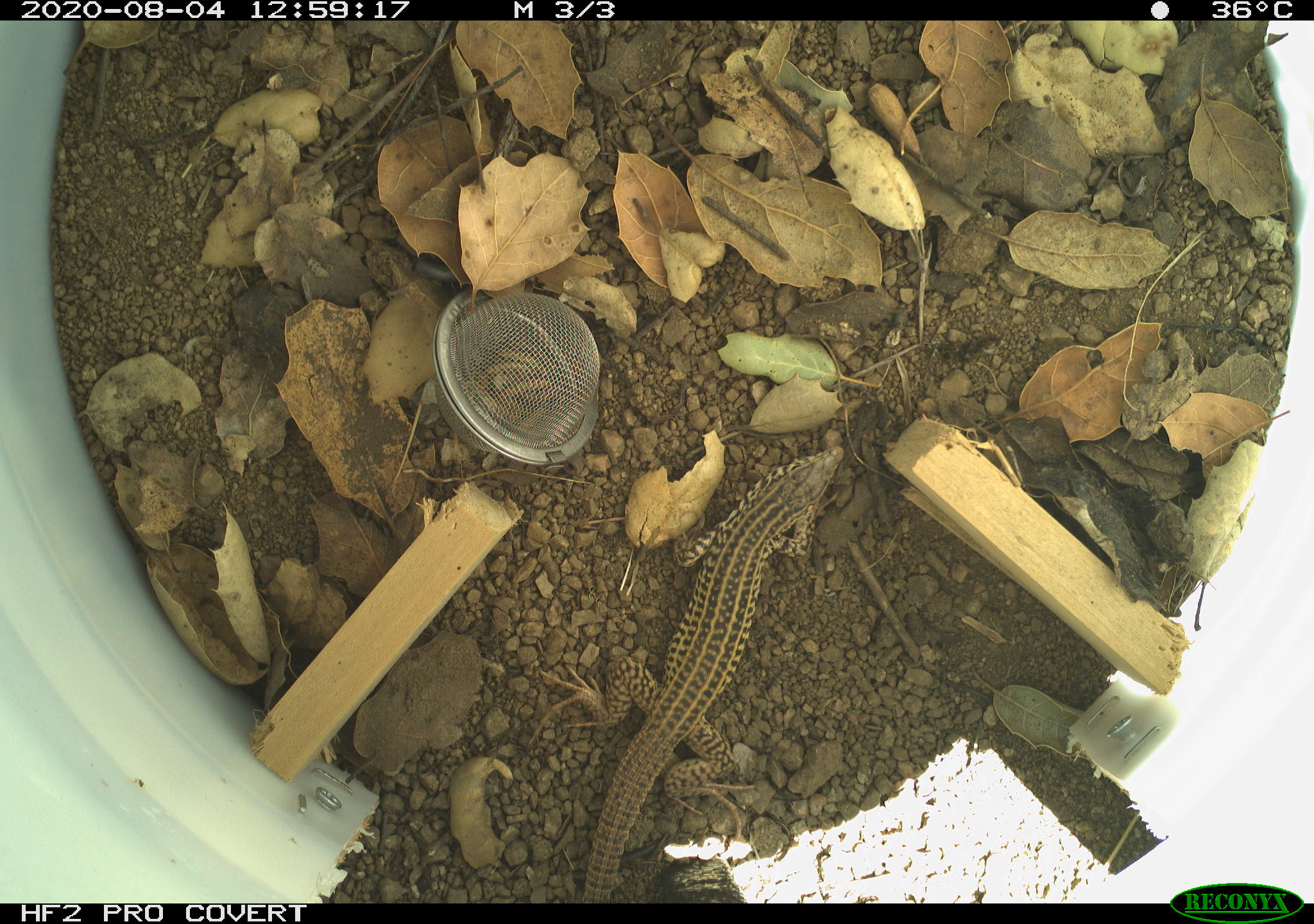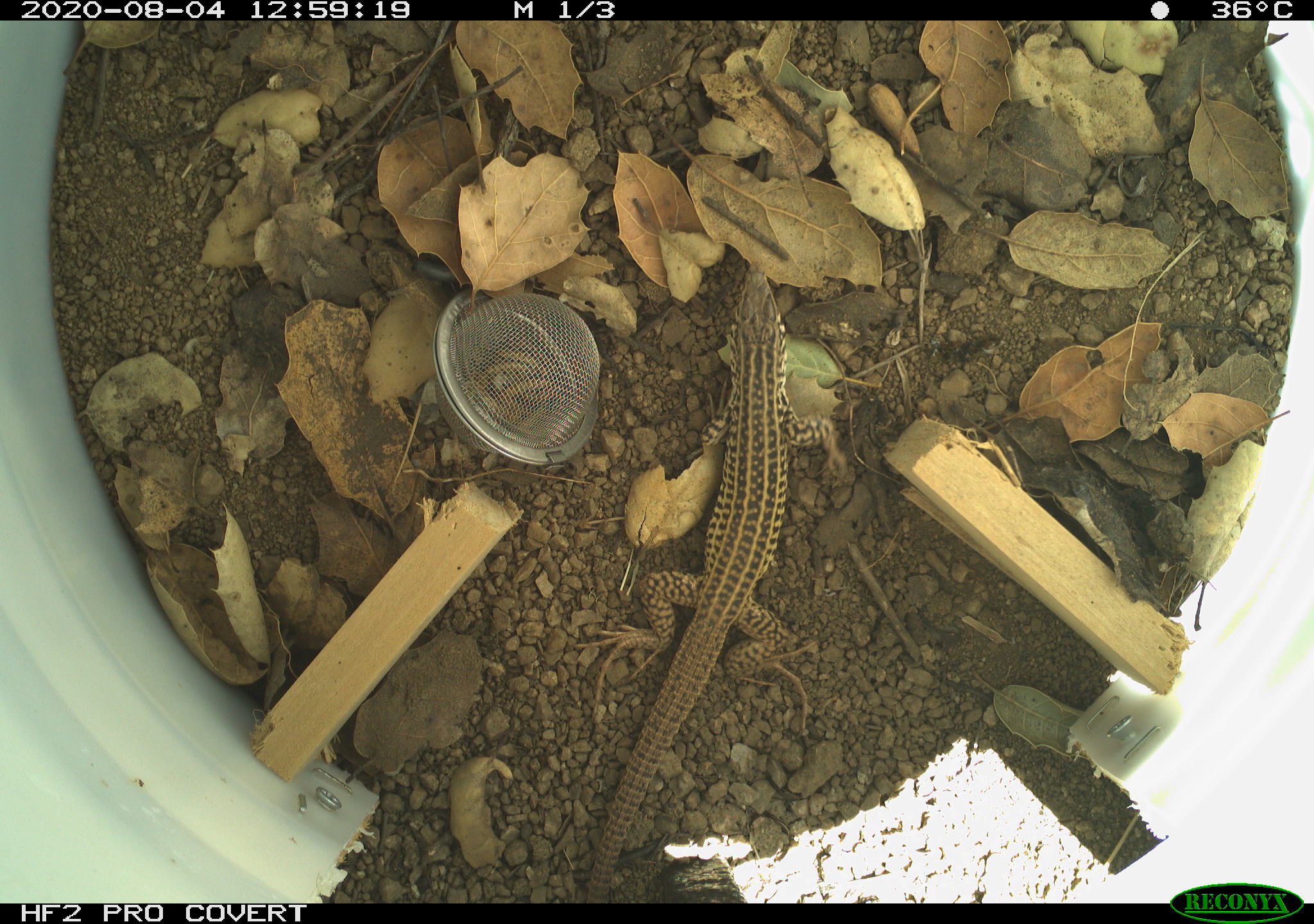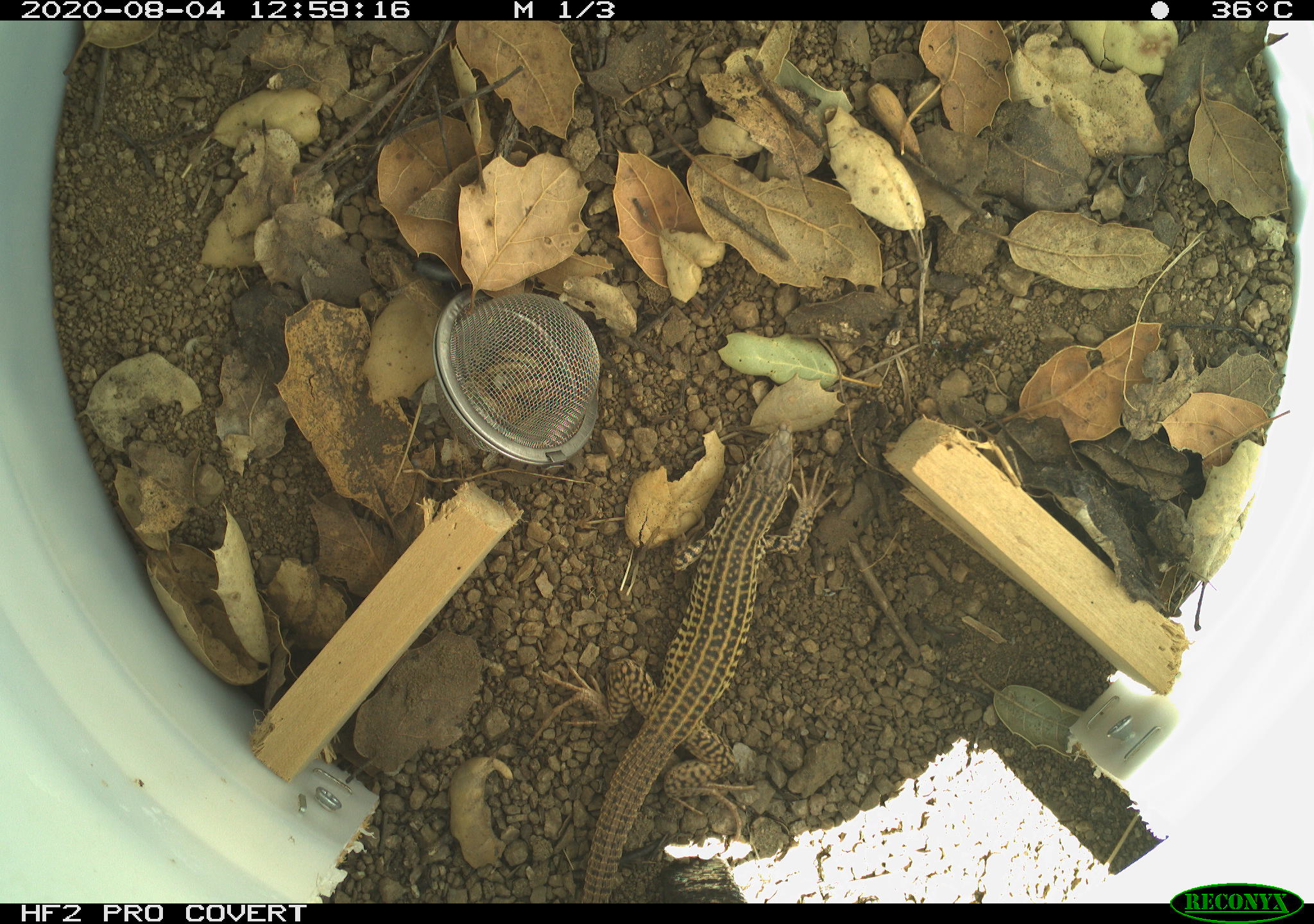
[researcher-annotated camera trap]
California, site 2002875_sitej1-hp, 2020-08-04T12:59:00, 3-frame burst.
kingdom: Animalia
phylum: Chordata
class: Reptilia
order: Squamata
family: Teiidae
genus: Aspidoscelis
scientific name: Aspidoscelis tigris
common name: western whiptail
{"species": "western whiptail (Aspidoscelis tigris)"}